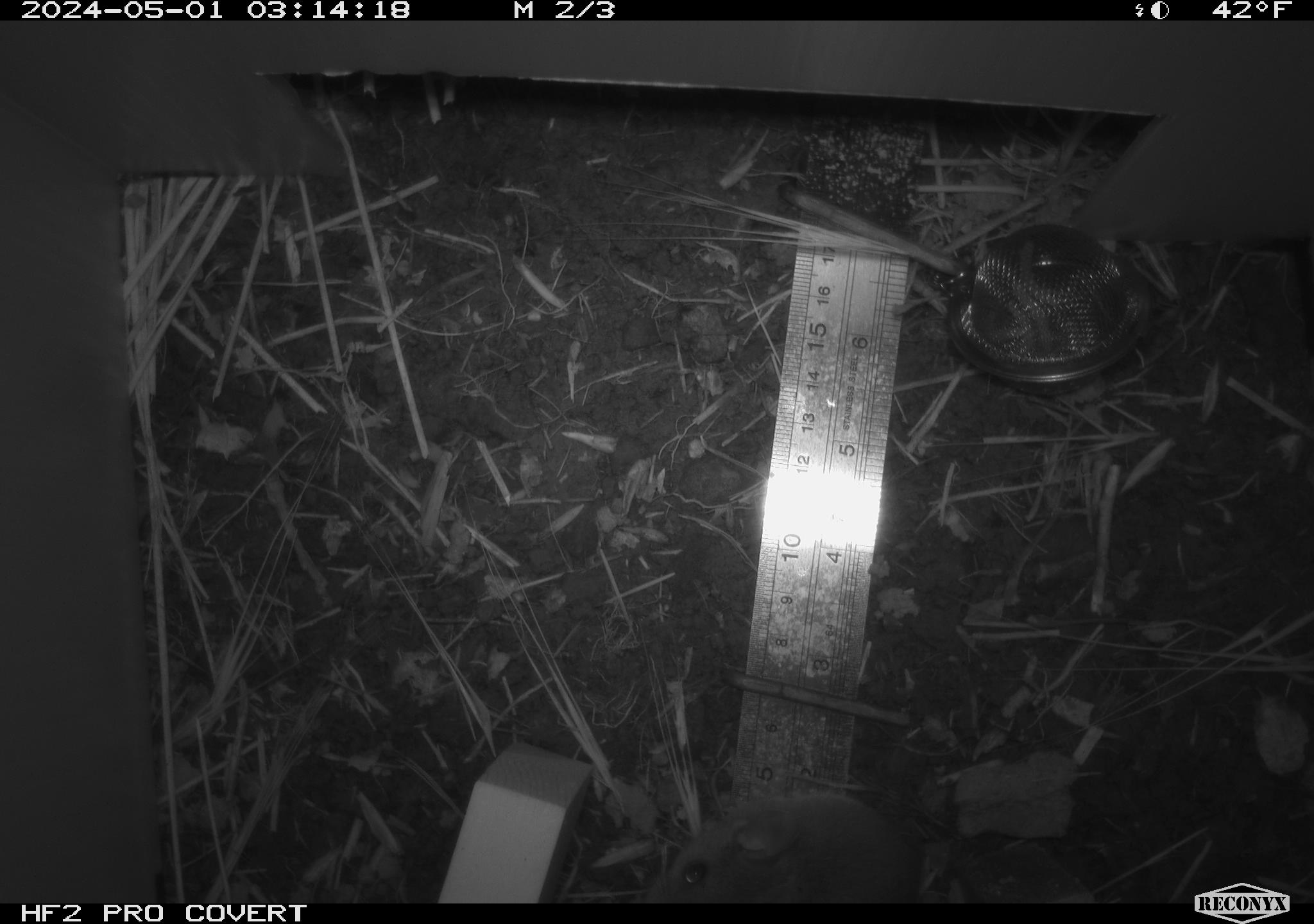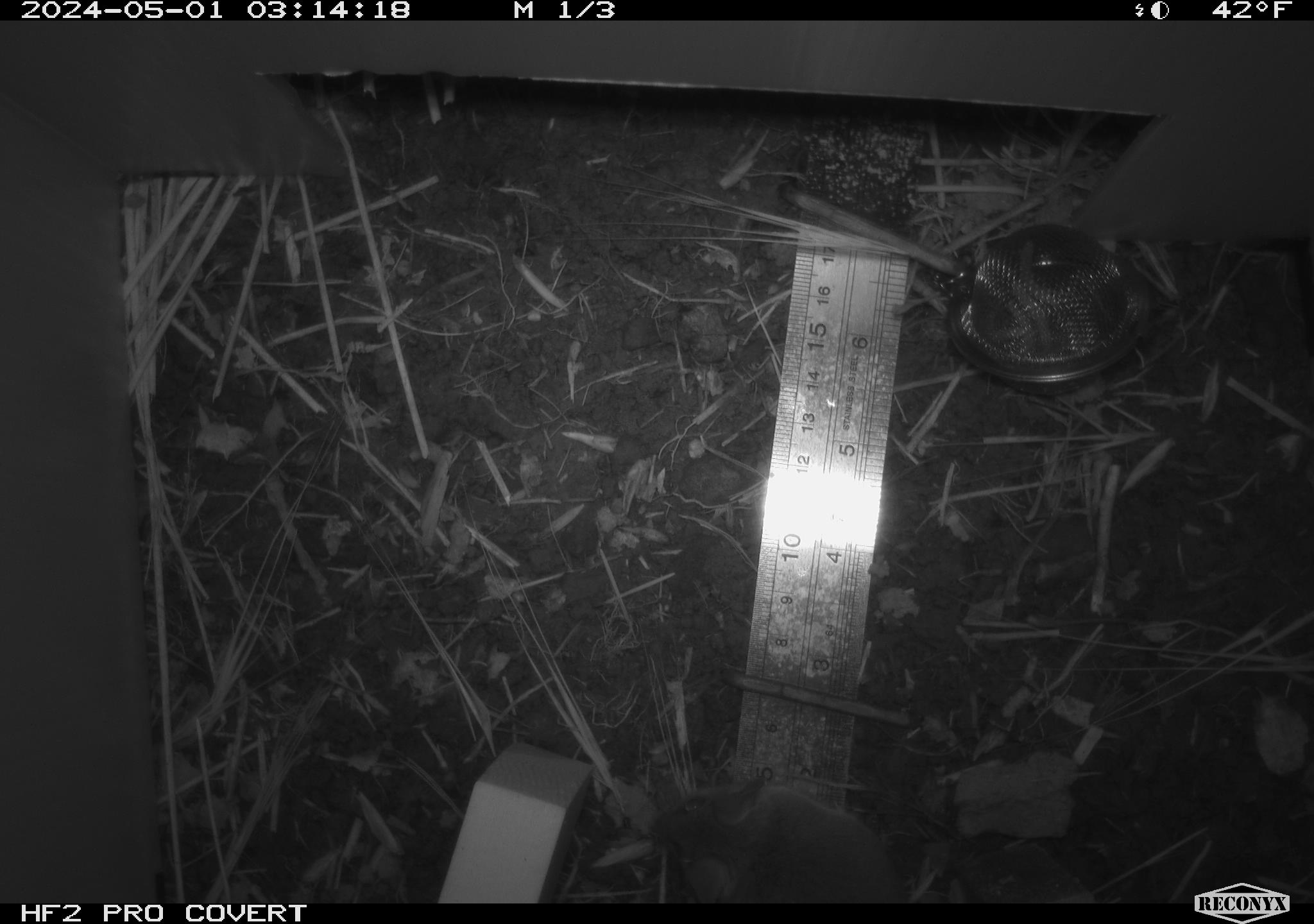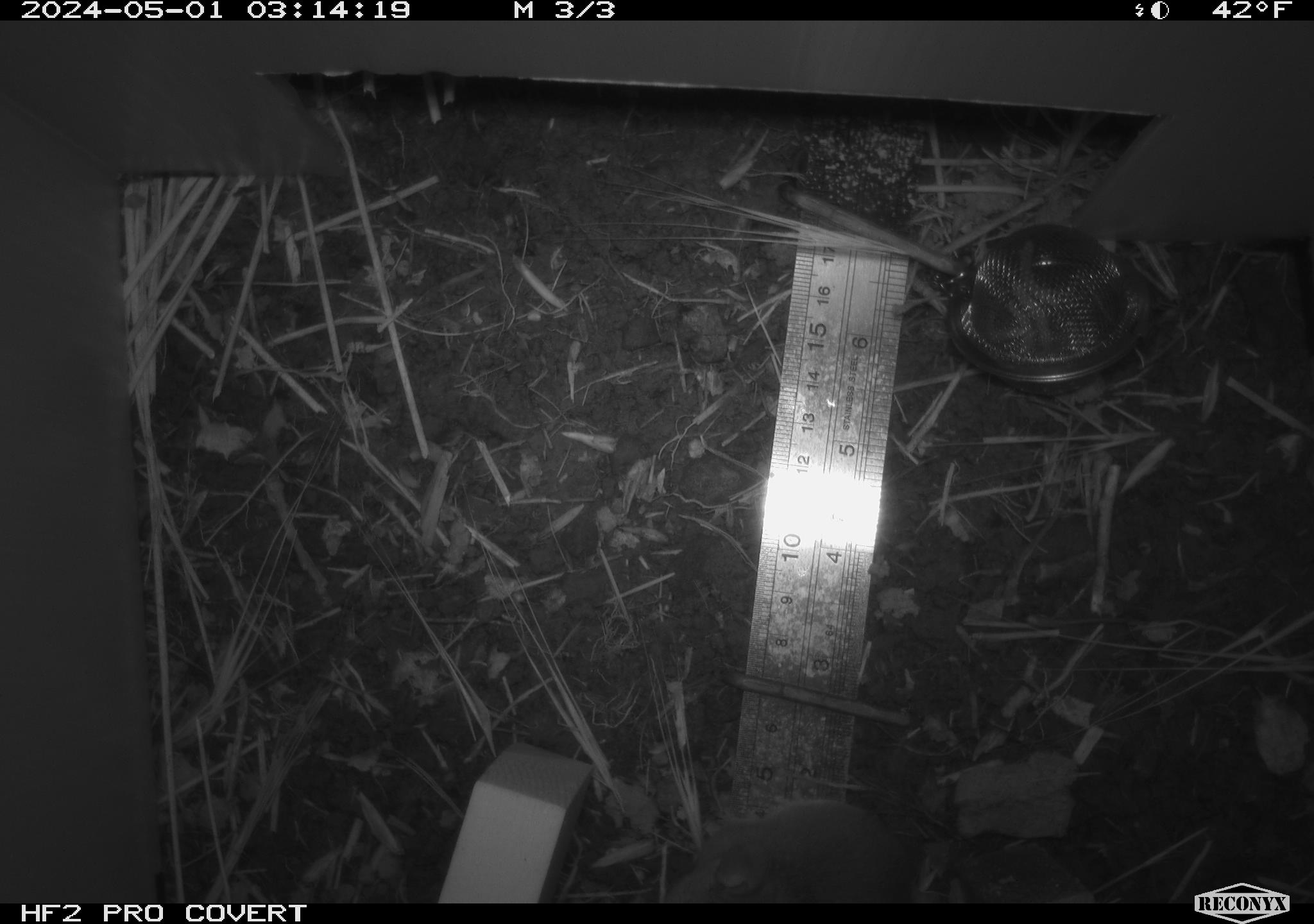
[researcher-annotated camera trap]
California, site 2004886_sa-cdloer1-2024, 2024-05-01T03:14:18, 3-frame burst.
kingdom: Animalia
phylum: Chordata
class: Mammalia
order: Rodentia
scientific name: Rodentia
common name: mouse species